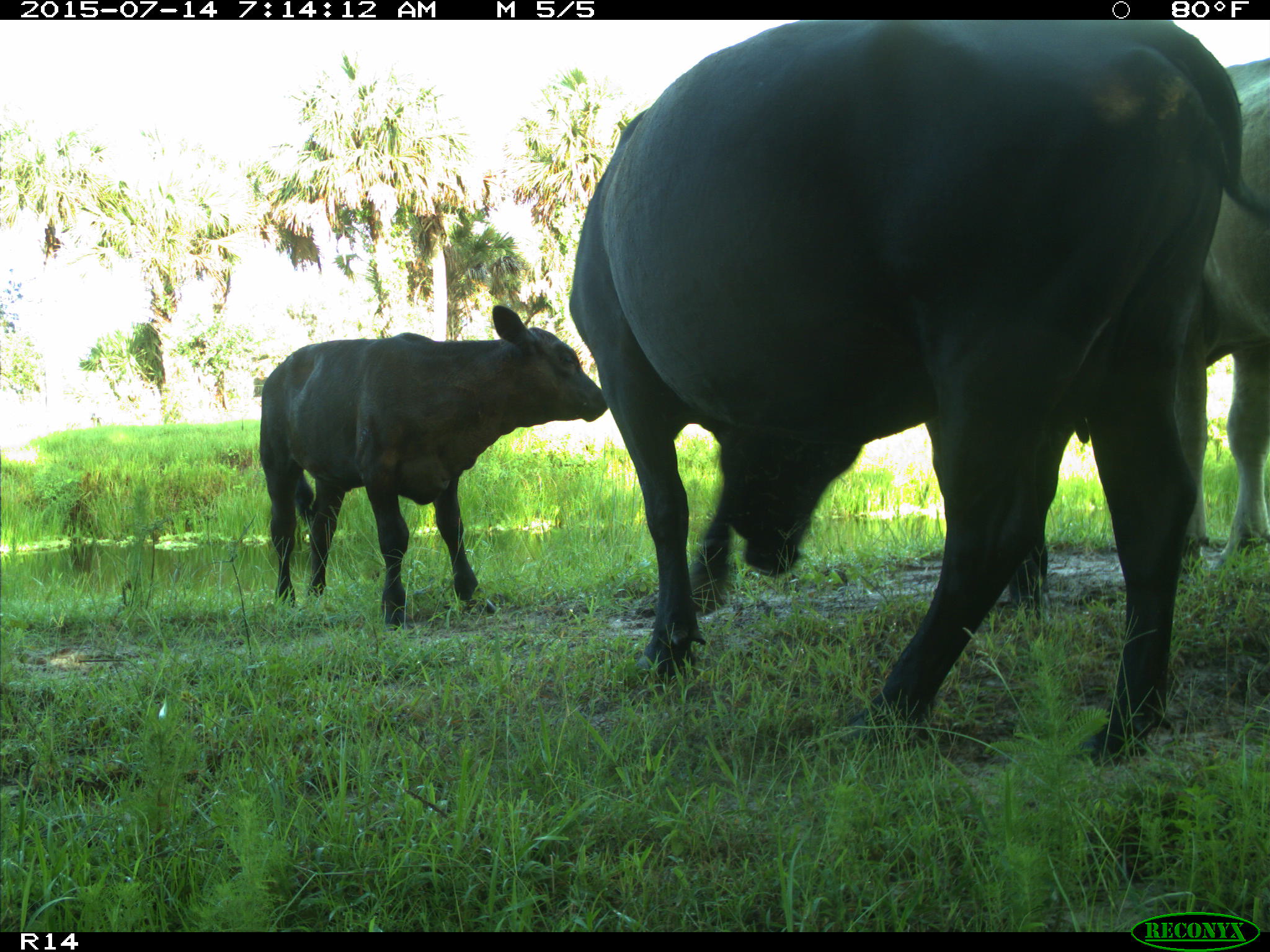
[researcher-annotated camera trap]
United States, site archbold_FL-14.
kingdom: Animalia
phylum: Chordata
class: Mammalia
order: Artiodactyla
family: Bovidae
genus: Bos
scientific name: Bos taurus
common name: domestic cow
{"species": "Bos taurus (domestic cow)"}